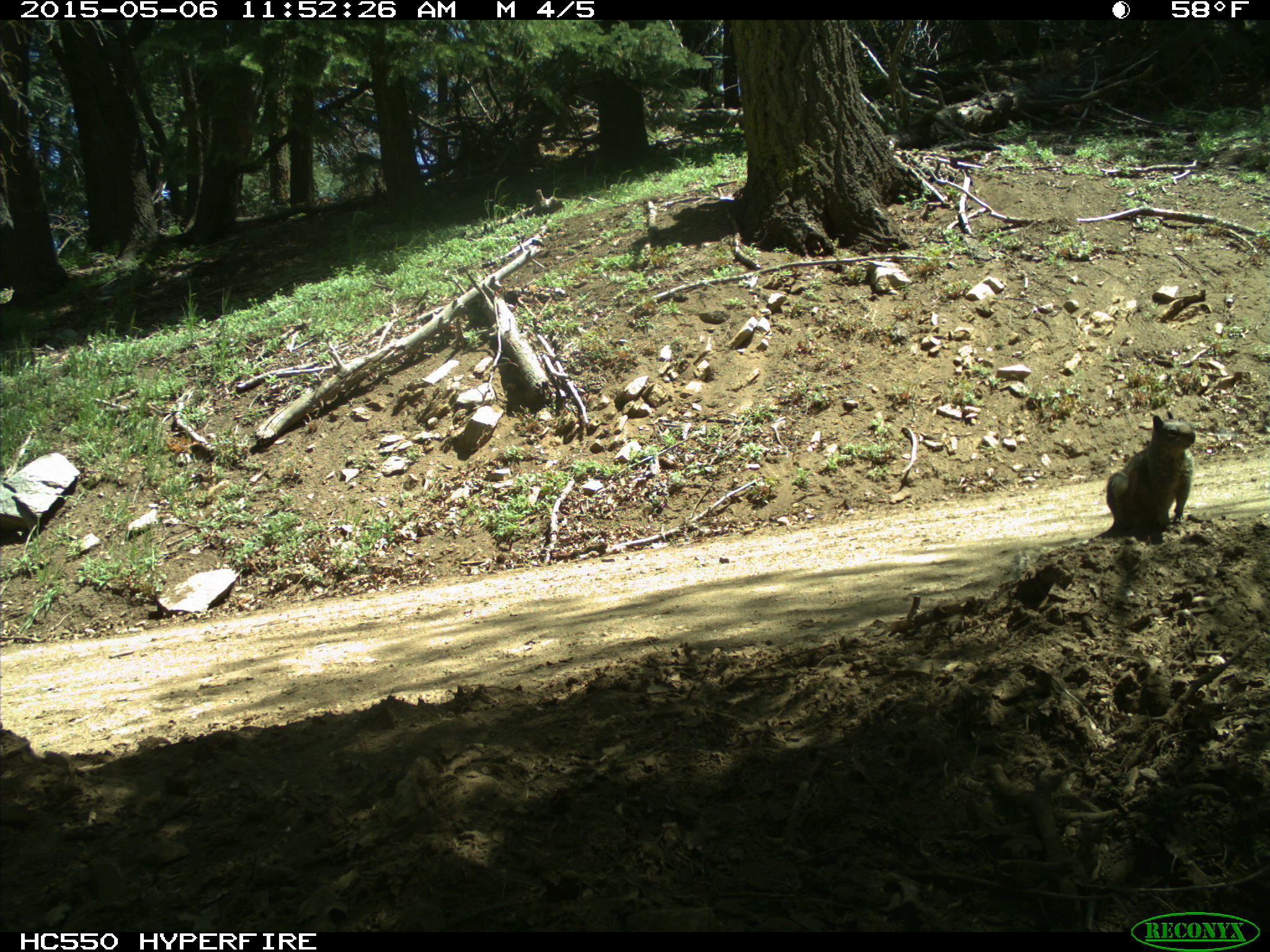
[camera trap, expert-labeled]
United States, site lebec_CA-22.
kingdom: Animalia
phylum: Chordata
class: Mammalia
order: Rodentia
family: Sciuridae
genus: Otospermophilus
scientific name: Otospermophilus beecheyi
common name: california ground squirrel